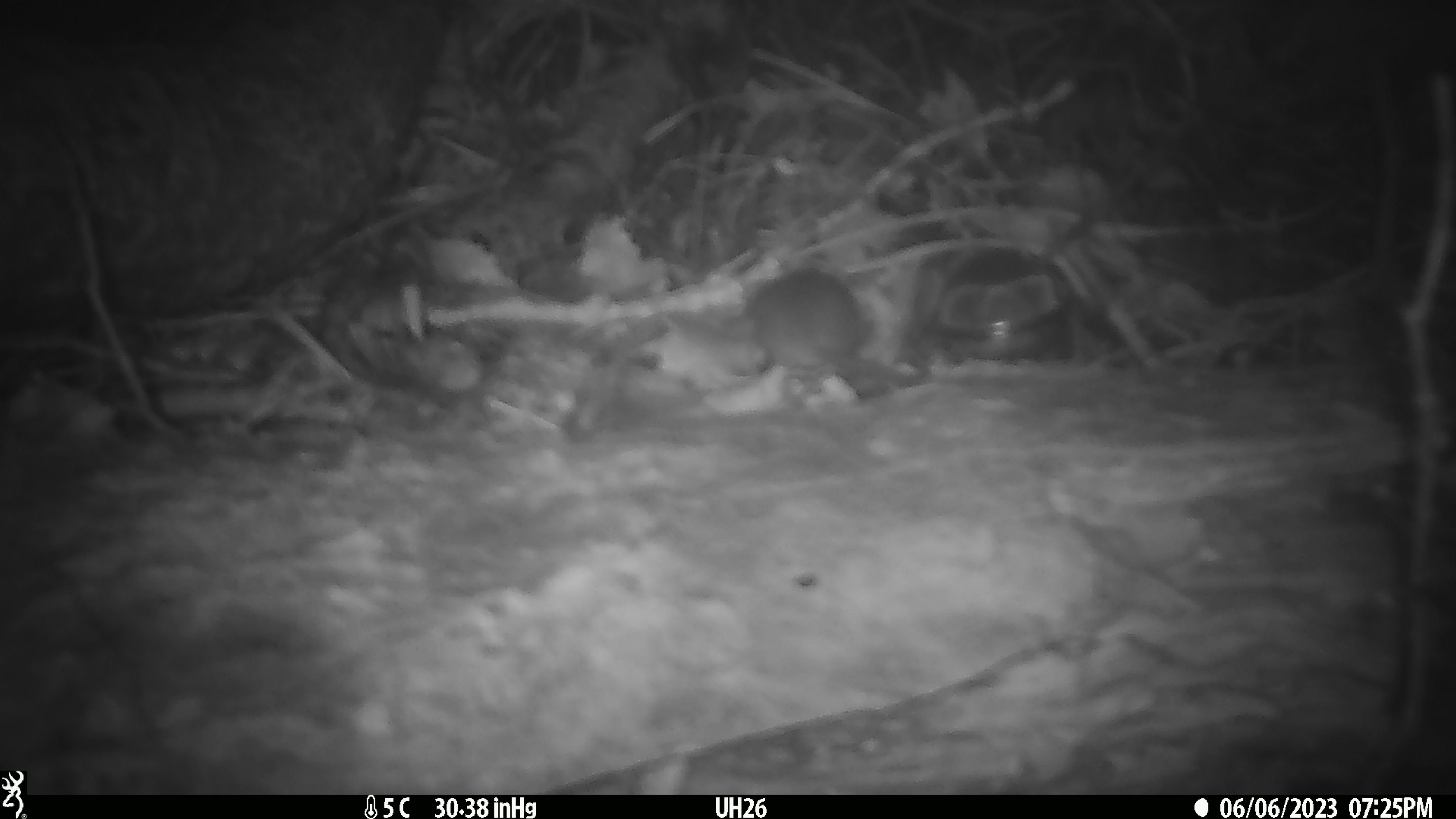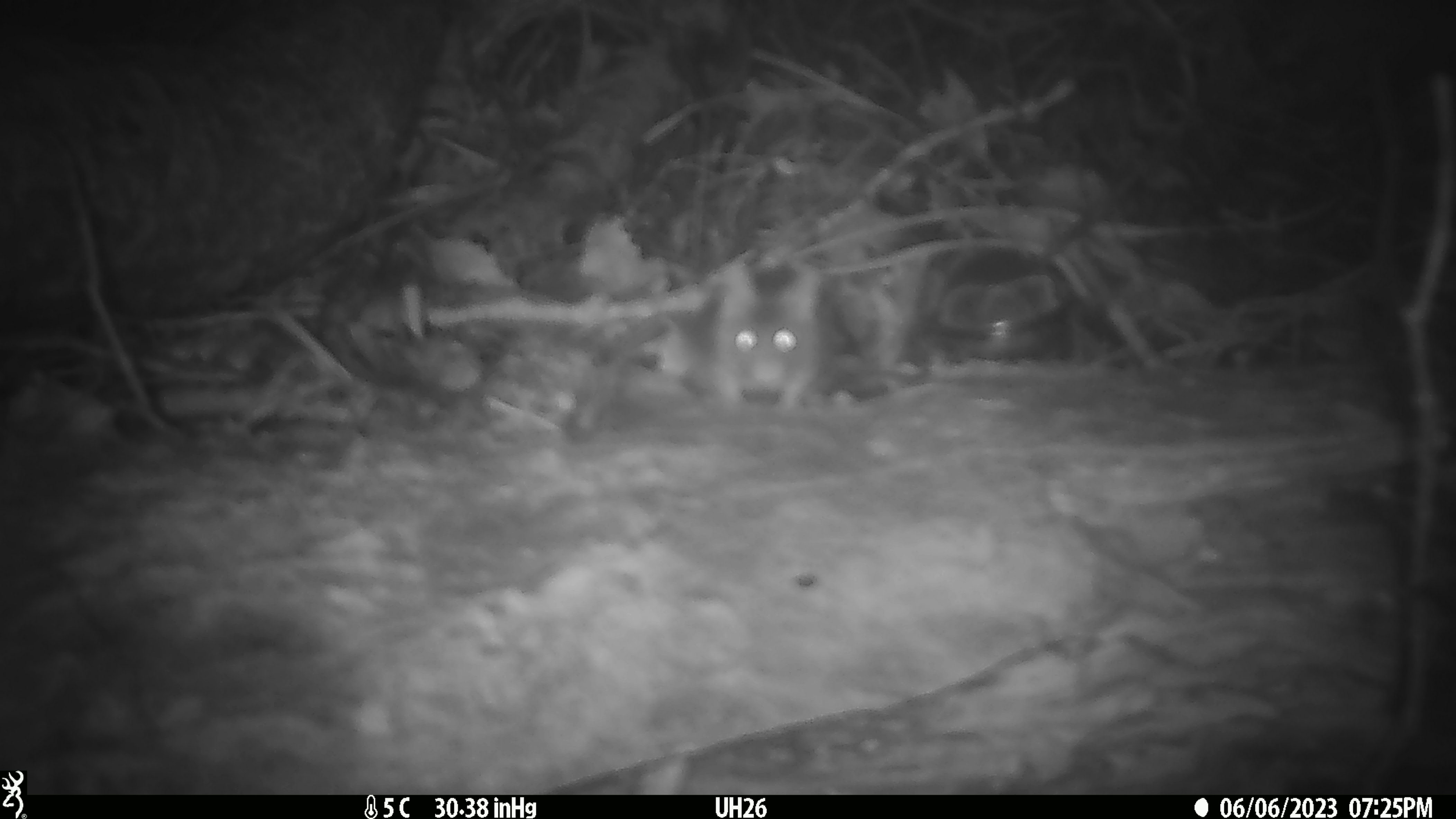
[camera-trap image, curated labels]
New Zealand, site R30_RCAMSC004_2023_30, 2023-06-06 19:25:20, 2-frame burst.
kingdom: Animalia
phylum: Chordata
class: Mammalia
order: Rodentia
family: Muridae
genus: Mus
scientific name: Mus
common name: mouse